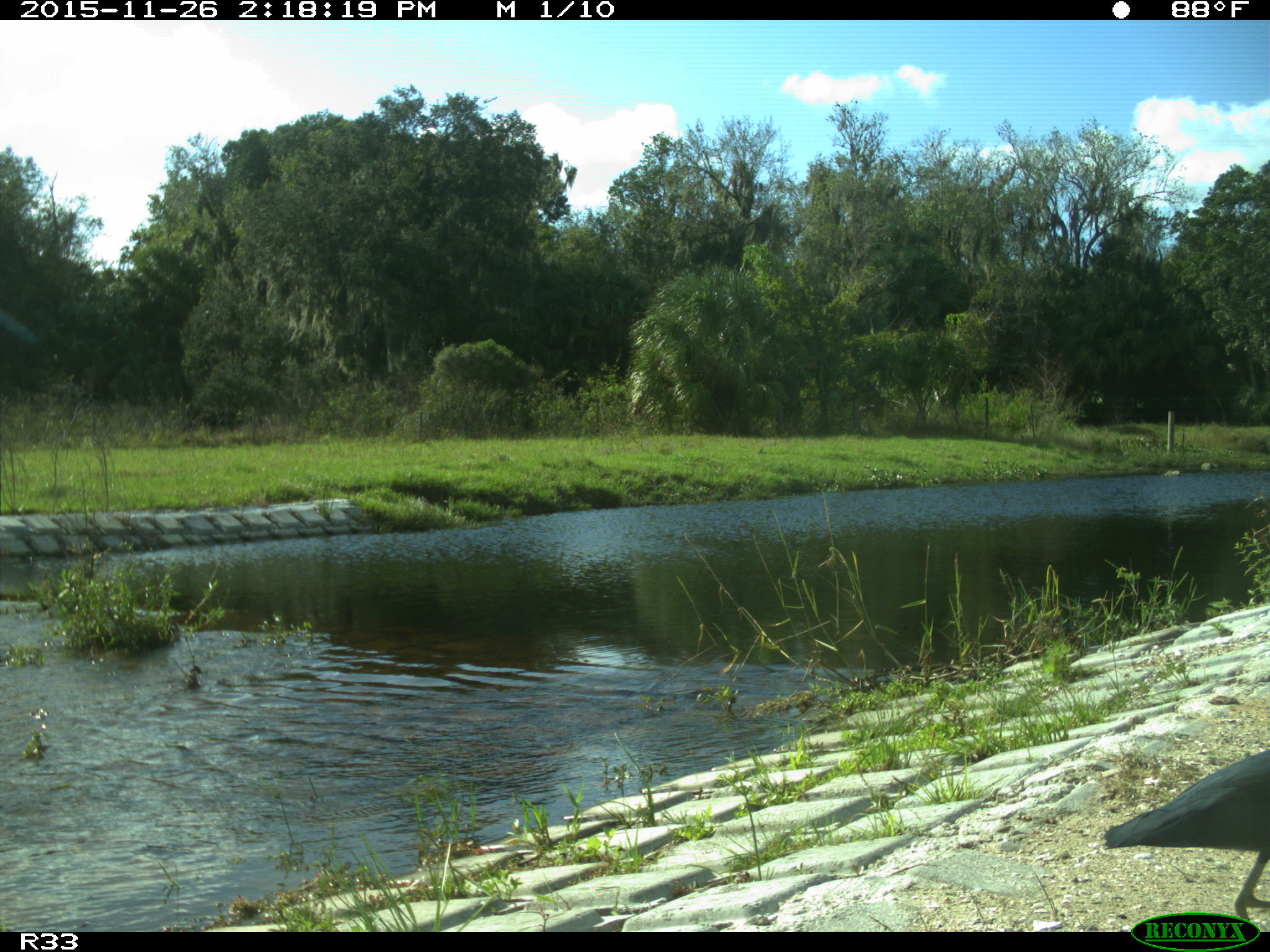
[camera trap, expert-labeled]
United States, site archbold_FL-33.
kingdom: Animalia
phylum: Chordata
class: Aves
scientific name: Aves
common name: birds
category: unidentified bird